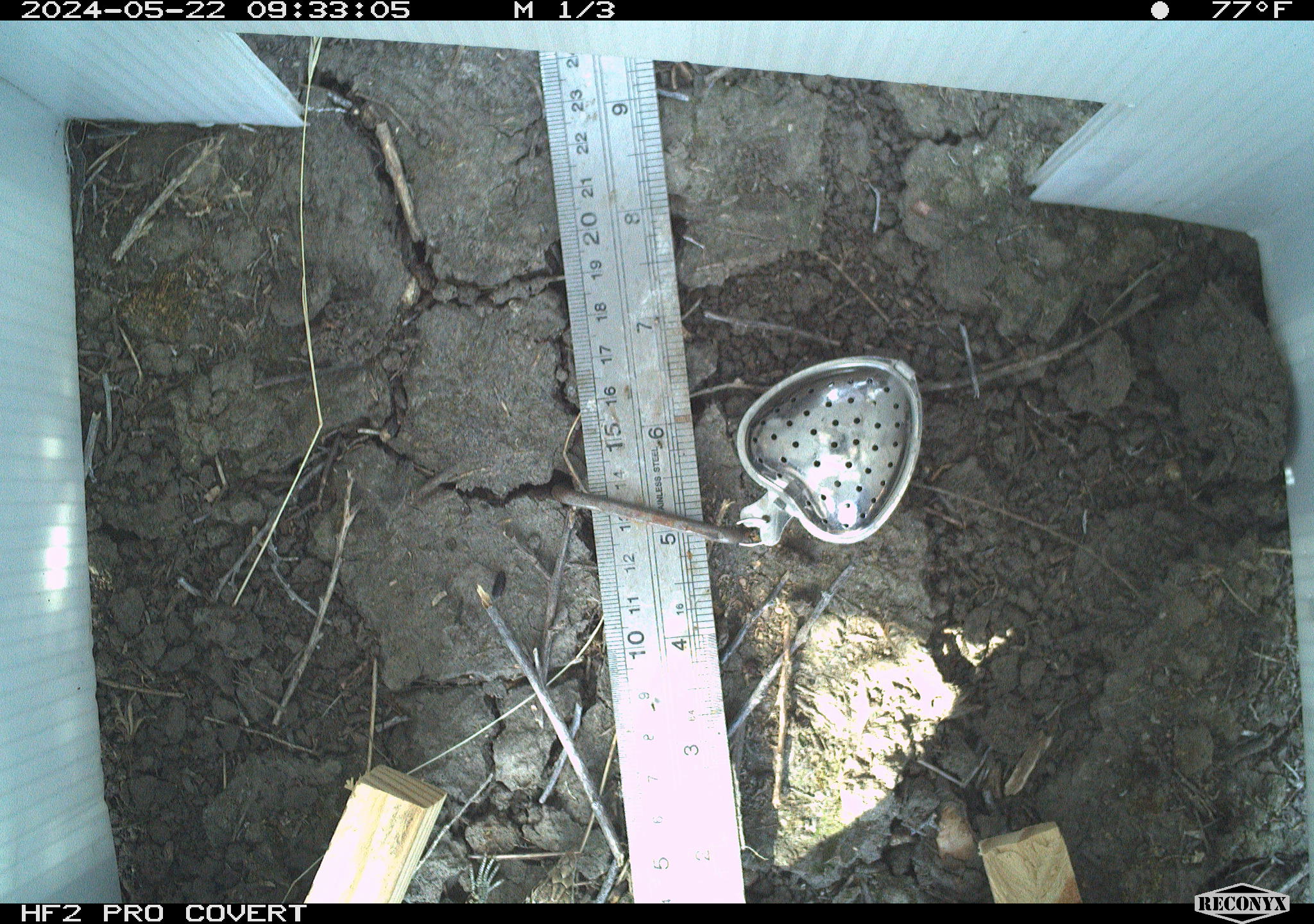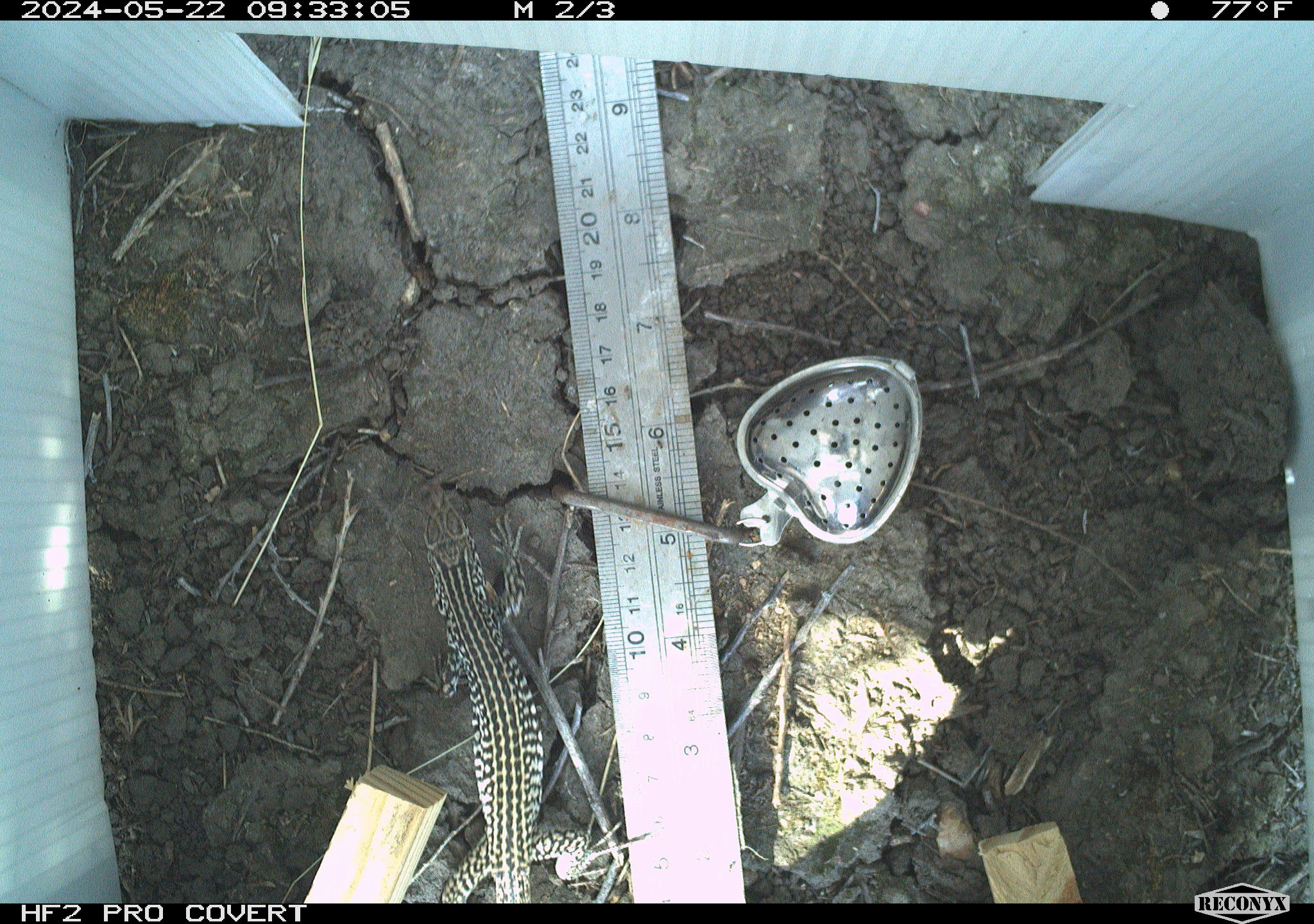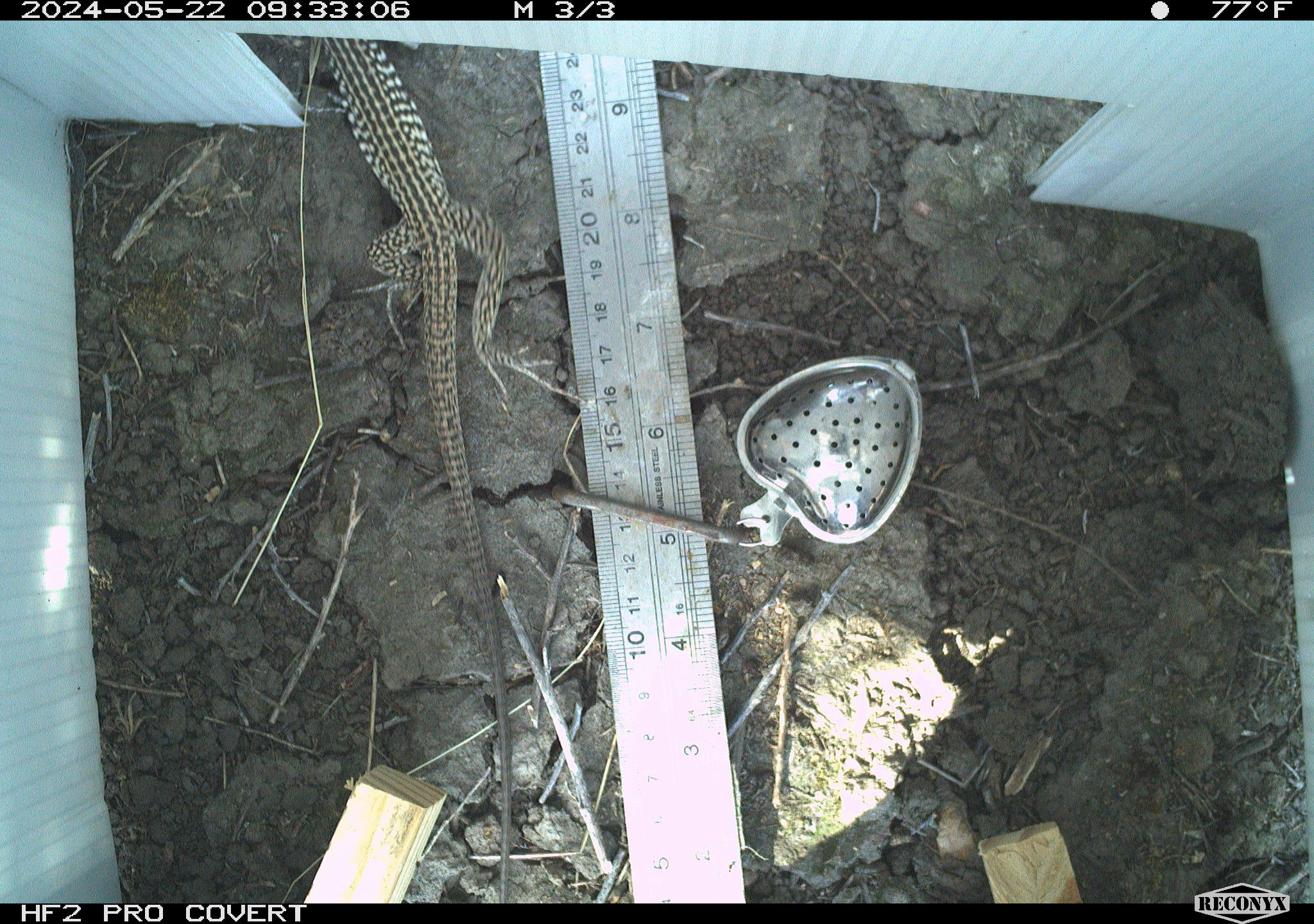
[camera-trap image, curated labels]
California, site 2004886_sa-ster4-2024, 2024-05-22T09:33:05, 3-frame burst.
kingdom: Animalia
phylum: Chordata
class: Reptilia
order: Squamata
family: Teiidae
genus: Aspidoscelis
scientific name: Aspidoscelis tigris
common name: western whiptail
Western whiptail (Aspidoscelis tigris).